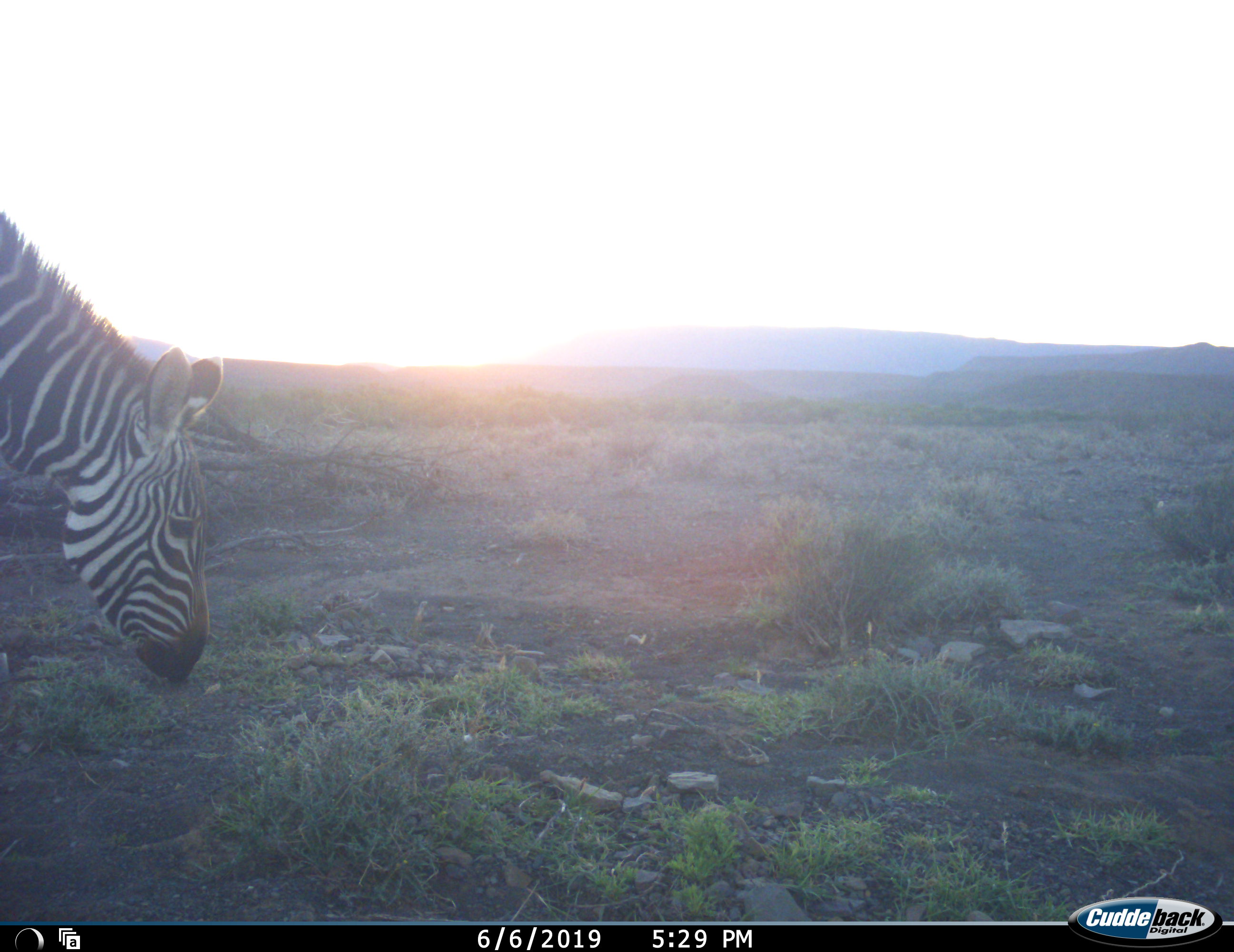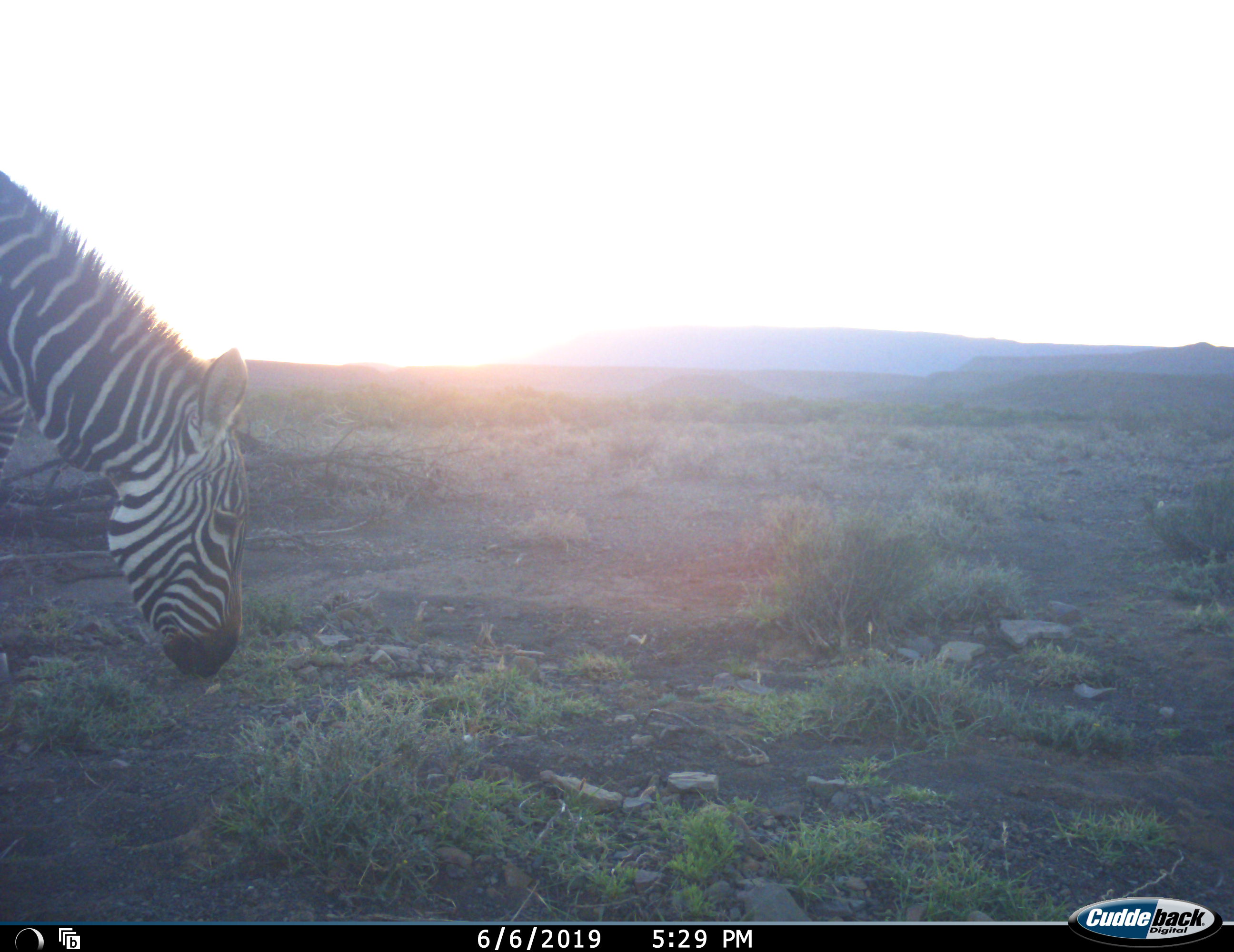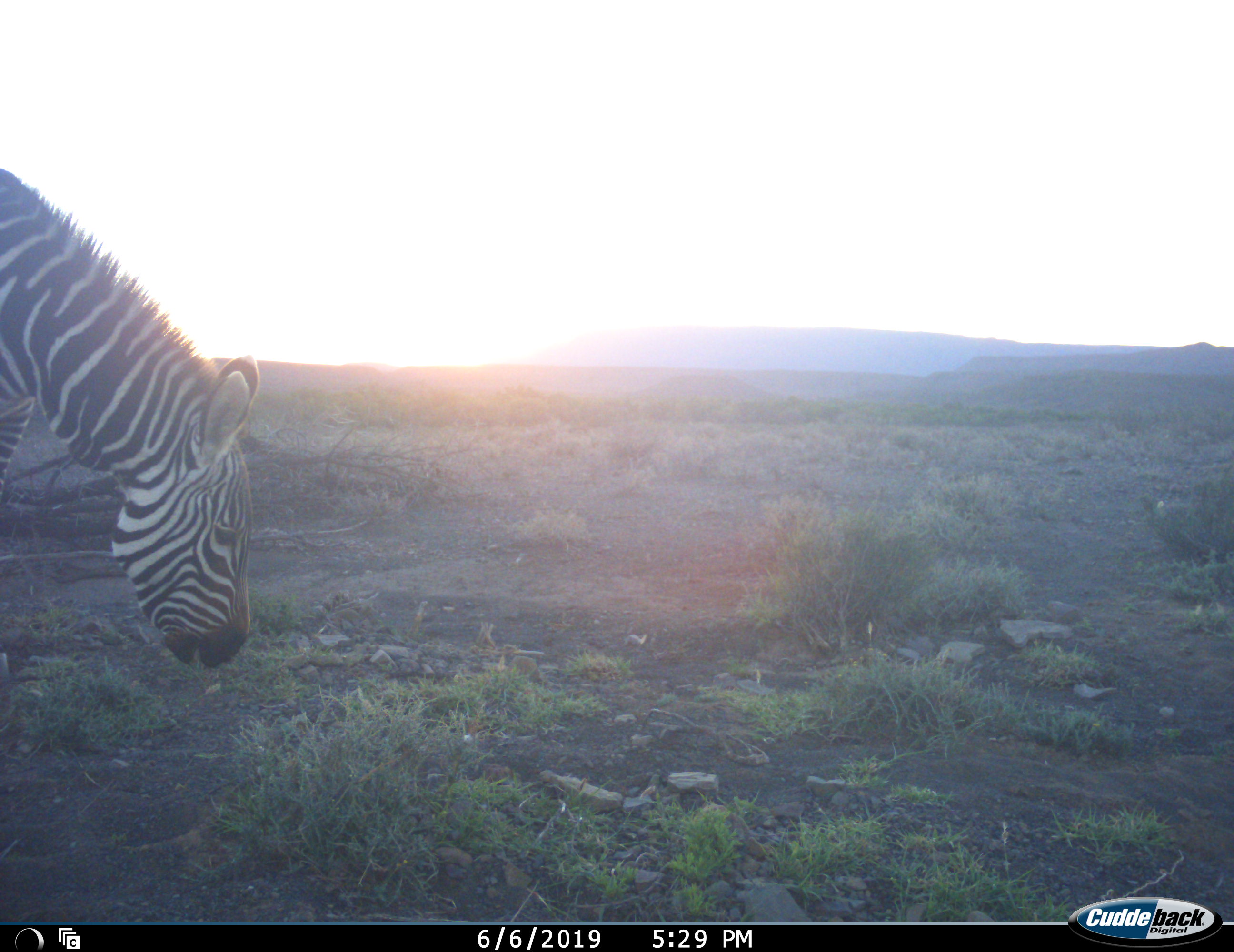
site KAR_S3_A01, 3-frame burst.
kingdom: Animalia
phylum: Chordata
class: Mammalia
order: Perissodactyla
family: Equidae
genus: Equus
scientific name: Equus zebra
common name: mountain zebra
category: zebramountain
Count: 1.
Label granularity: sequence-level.